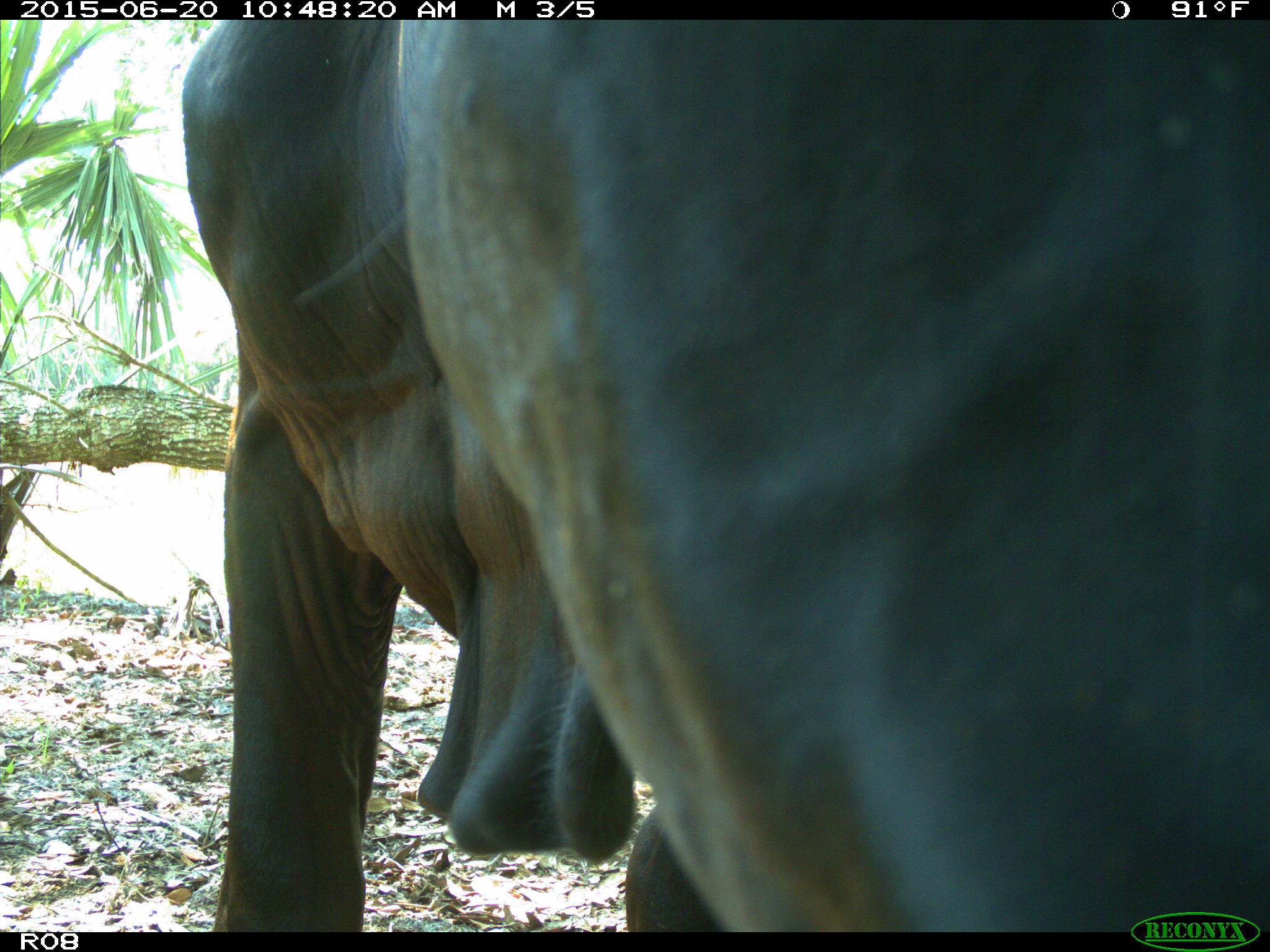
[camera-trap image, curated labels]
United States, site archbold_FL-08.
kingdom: Animalia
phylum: Chordata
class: Mammalia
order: Artiodactyla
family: Bovidae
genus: Bos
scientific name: Bos taurus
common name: domestic cow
Bos taurus (domestic cow).